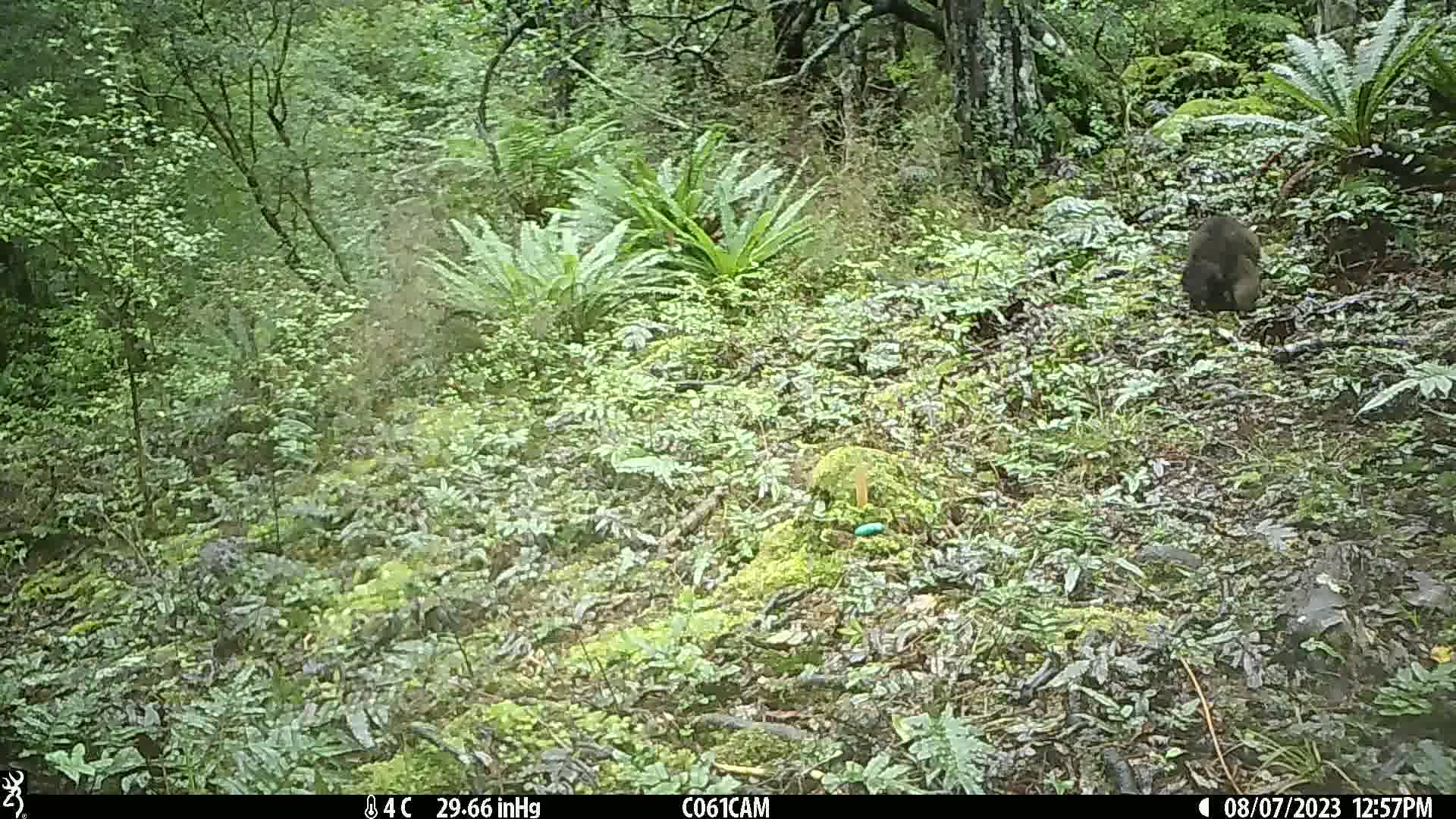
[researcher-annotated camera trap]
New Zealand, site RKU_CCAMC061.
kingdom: Animalia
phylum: Chordata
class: Mammalia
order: Diprotodontia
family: Phalangeridae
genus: Trichosurus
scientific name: Trichosurus vulpecula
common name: common brushtail possum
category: possum